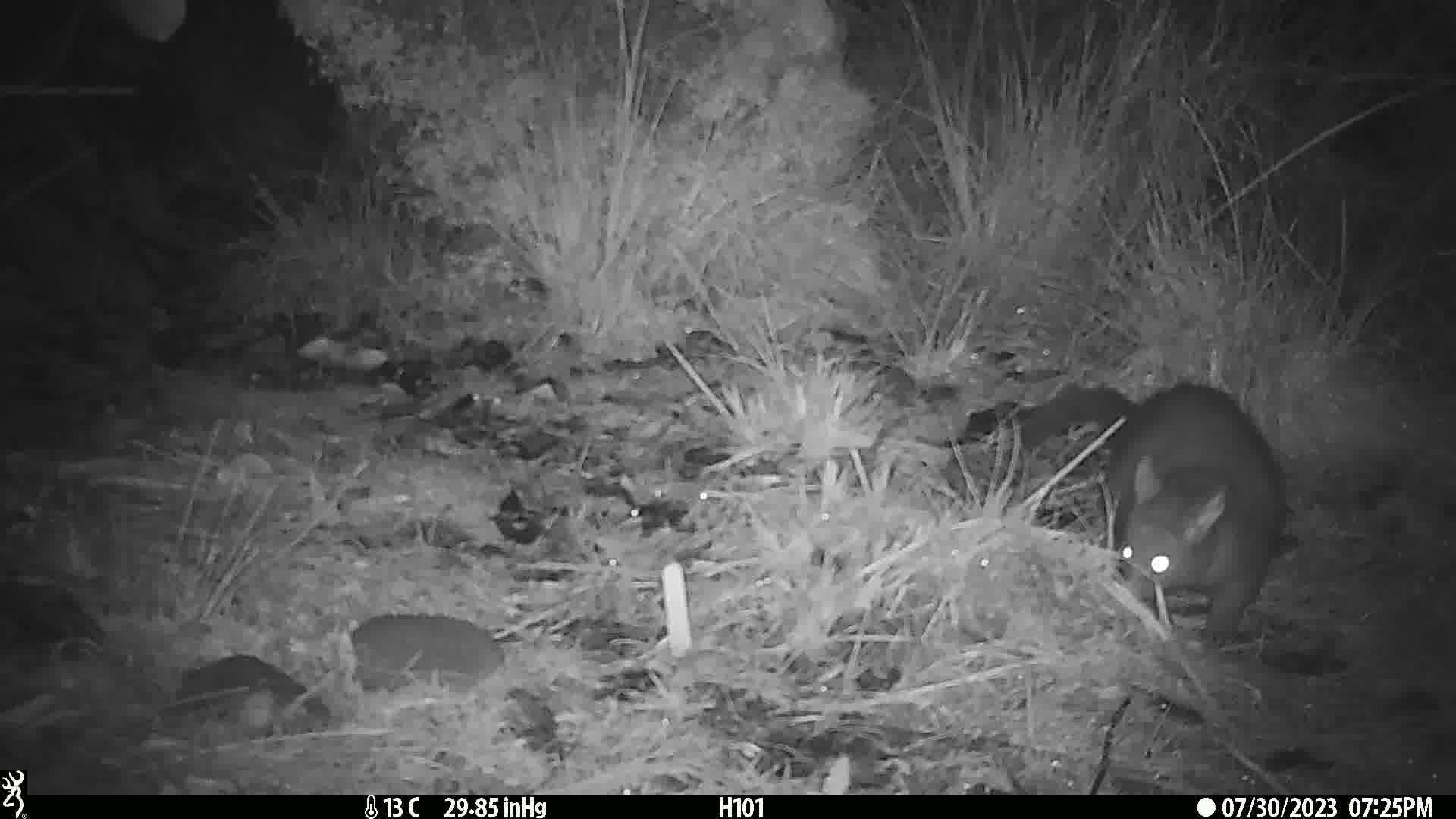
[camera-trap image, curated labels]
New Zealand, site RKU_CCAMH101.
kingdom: Animalia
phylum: Chordata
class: Mammalia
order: Diprotodontia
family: Phalangeridae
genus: Trichosurus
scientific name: Trichosurus vulpecula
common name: common brushtail possum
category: possum